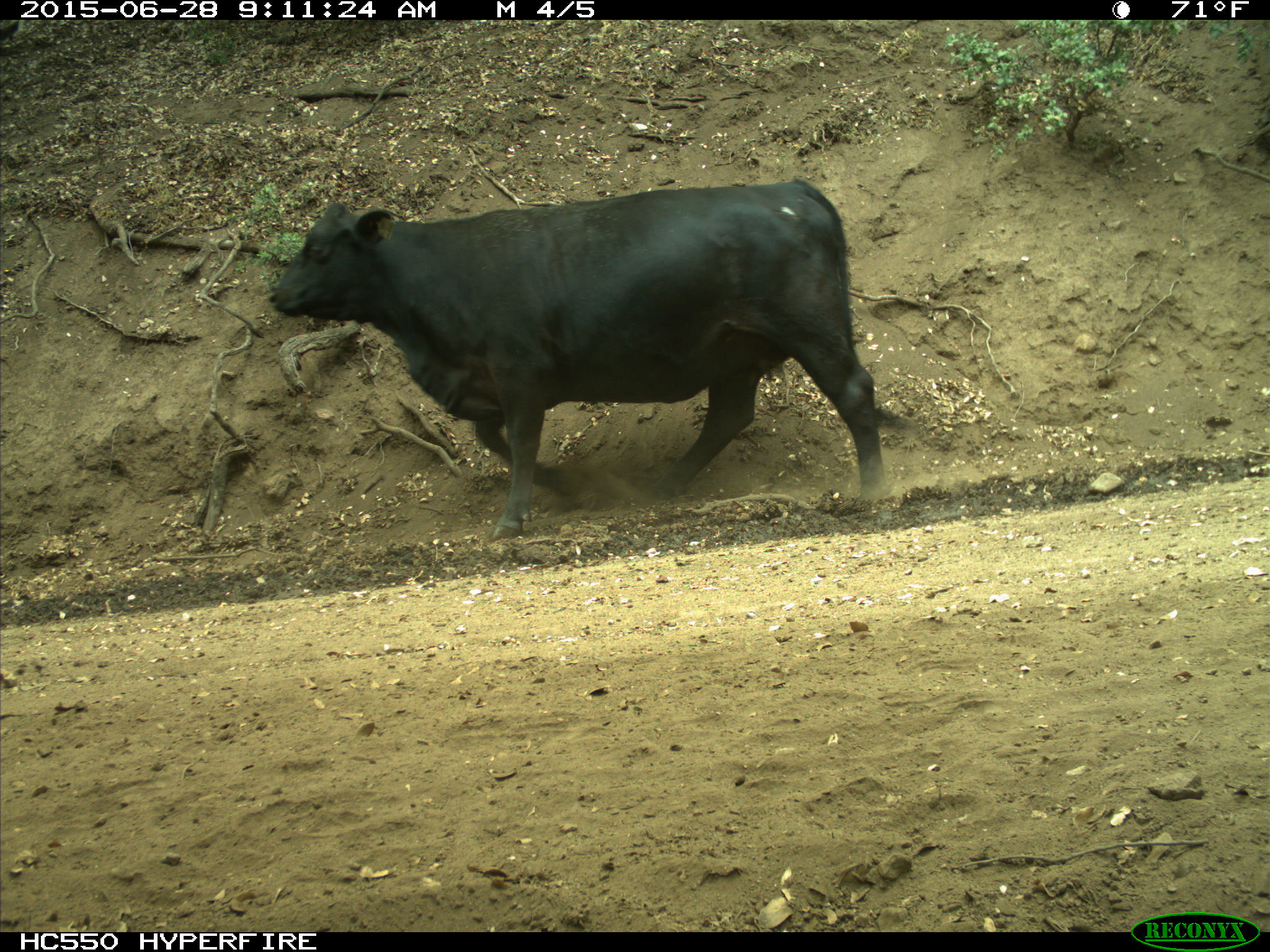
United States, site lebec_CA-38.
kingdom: Animalia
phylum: Chordata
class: Mammalia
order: Artiodactyla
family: Bovidae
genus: Bos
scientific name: Bos taurus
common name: domestic cow